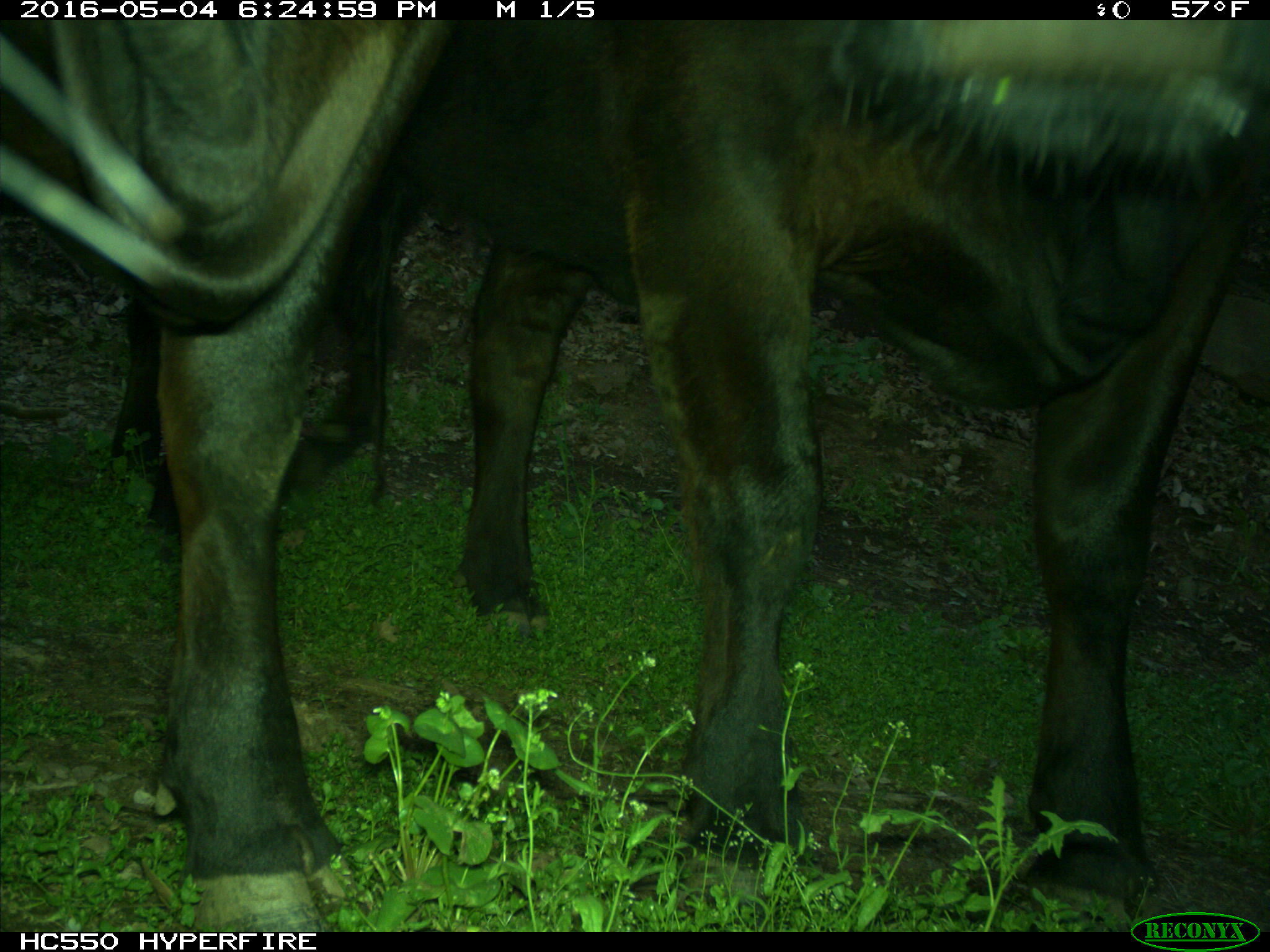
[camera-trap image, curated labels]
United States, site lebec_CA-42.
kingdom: Animalia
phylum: Chordata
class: Mammalia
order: Artiodactyla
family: Bovidae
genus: Bos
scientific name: Bos taurus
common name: domestic cow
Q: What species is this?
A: Bos taurus (domestic cow).